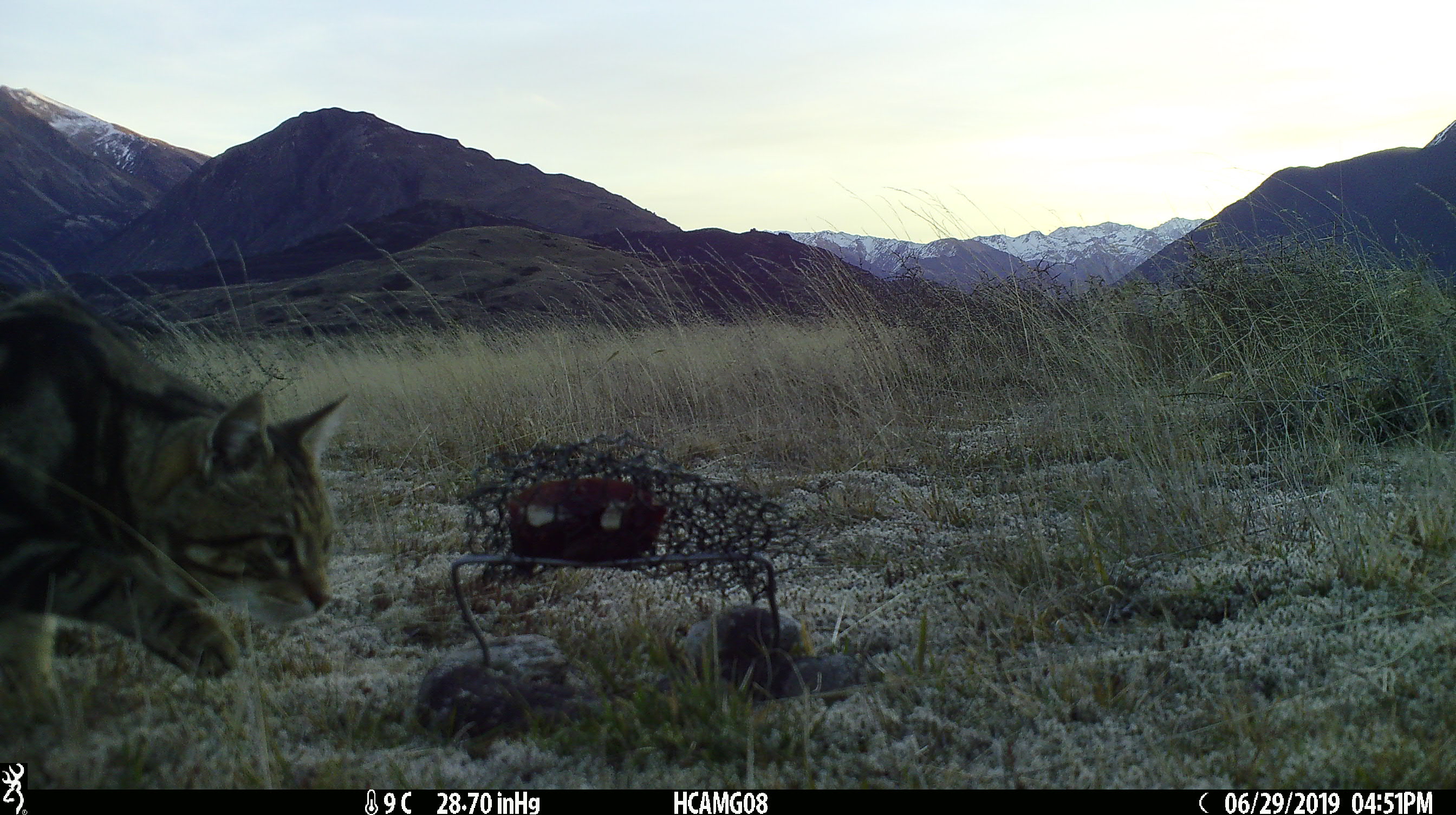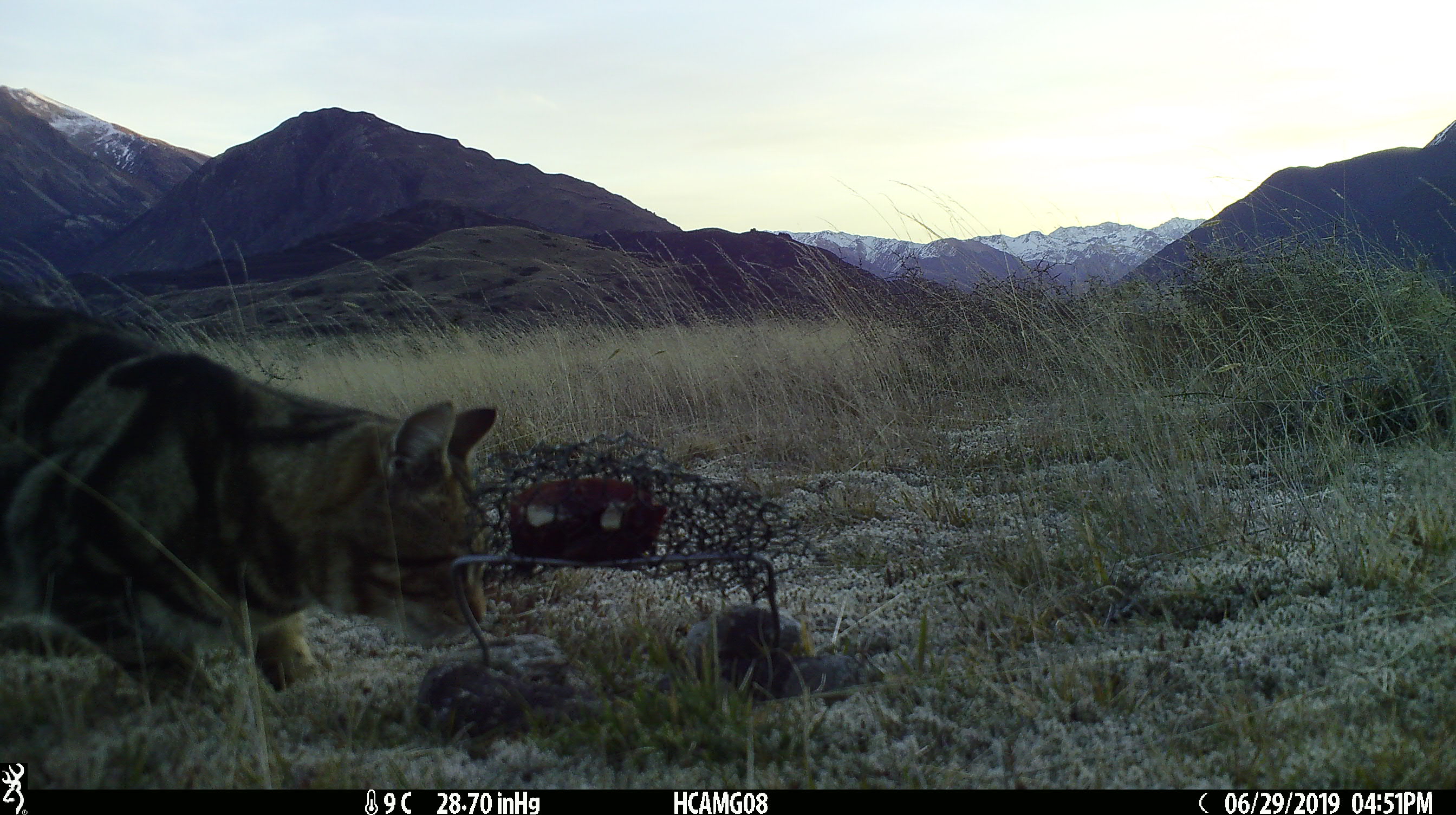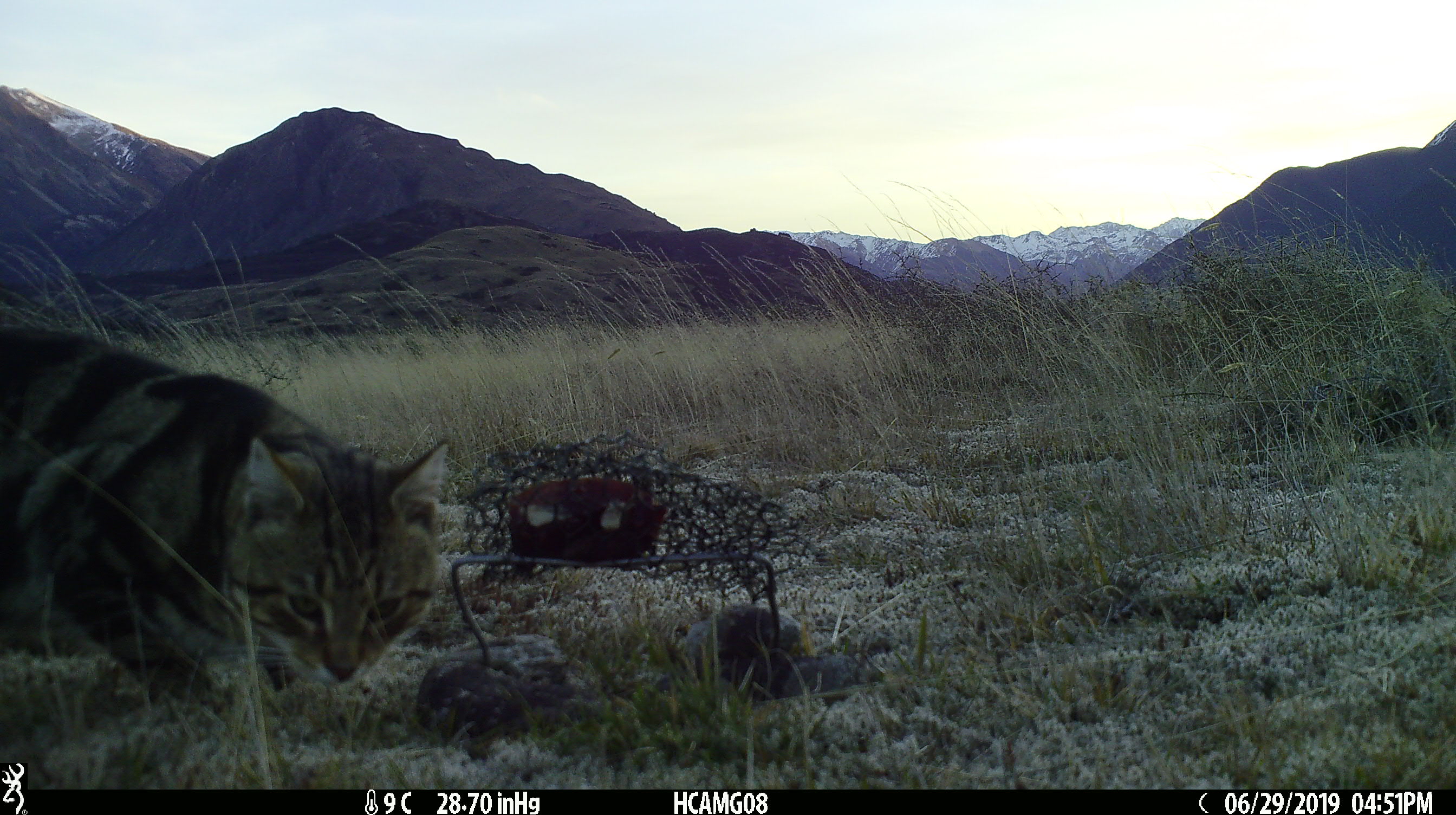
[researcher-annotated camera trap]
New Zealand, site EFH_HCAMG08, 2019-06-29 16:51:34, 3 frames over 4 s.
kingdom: Animalia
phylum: Chordata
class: Mammalia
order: Carnivora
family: Felidae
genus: Felis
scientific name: Felis catus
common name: domestic cat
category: cat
Cat (domestic cat) (Felis catus).